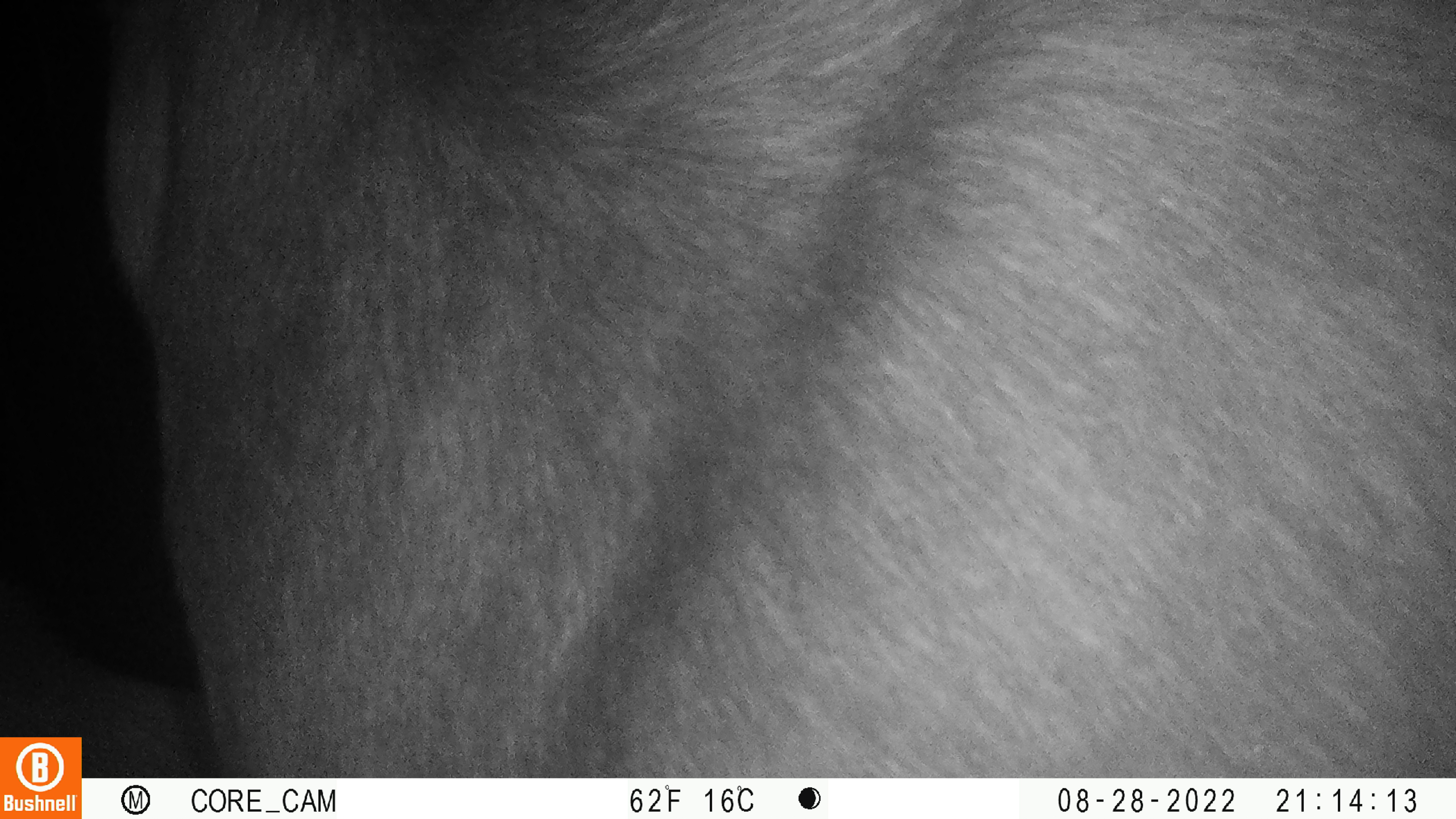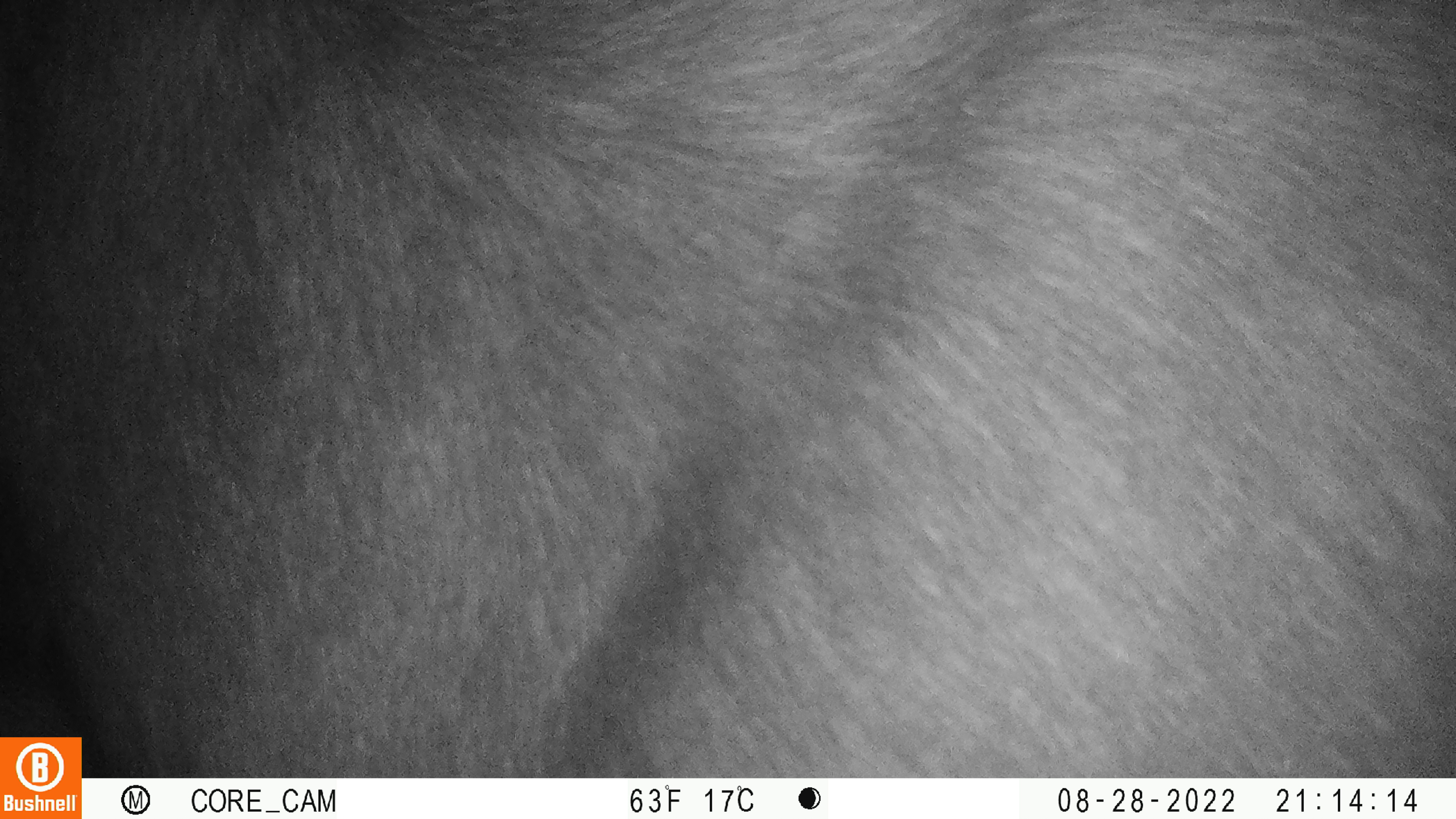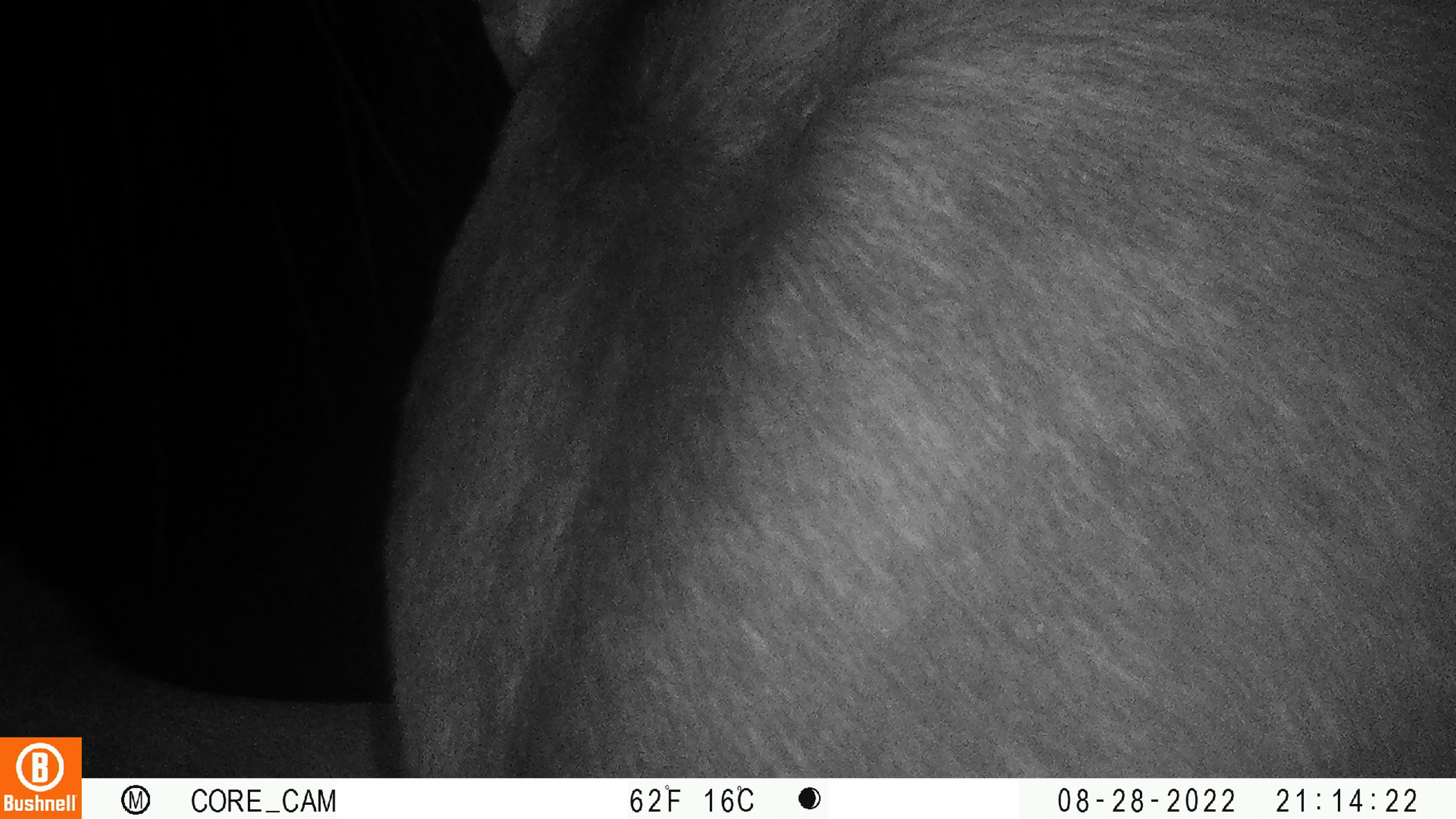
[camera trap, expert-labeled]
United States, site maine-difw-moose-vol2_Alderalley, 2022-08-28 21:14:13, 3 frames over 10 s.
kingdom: Animalia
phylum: Chordata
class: Mammalia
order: Artiodactyla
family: Cervidae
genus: Alces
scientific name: Alces alces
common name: moose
Moose (Alces alces).